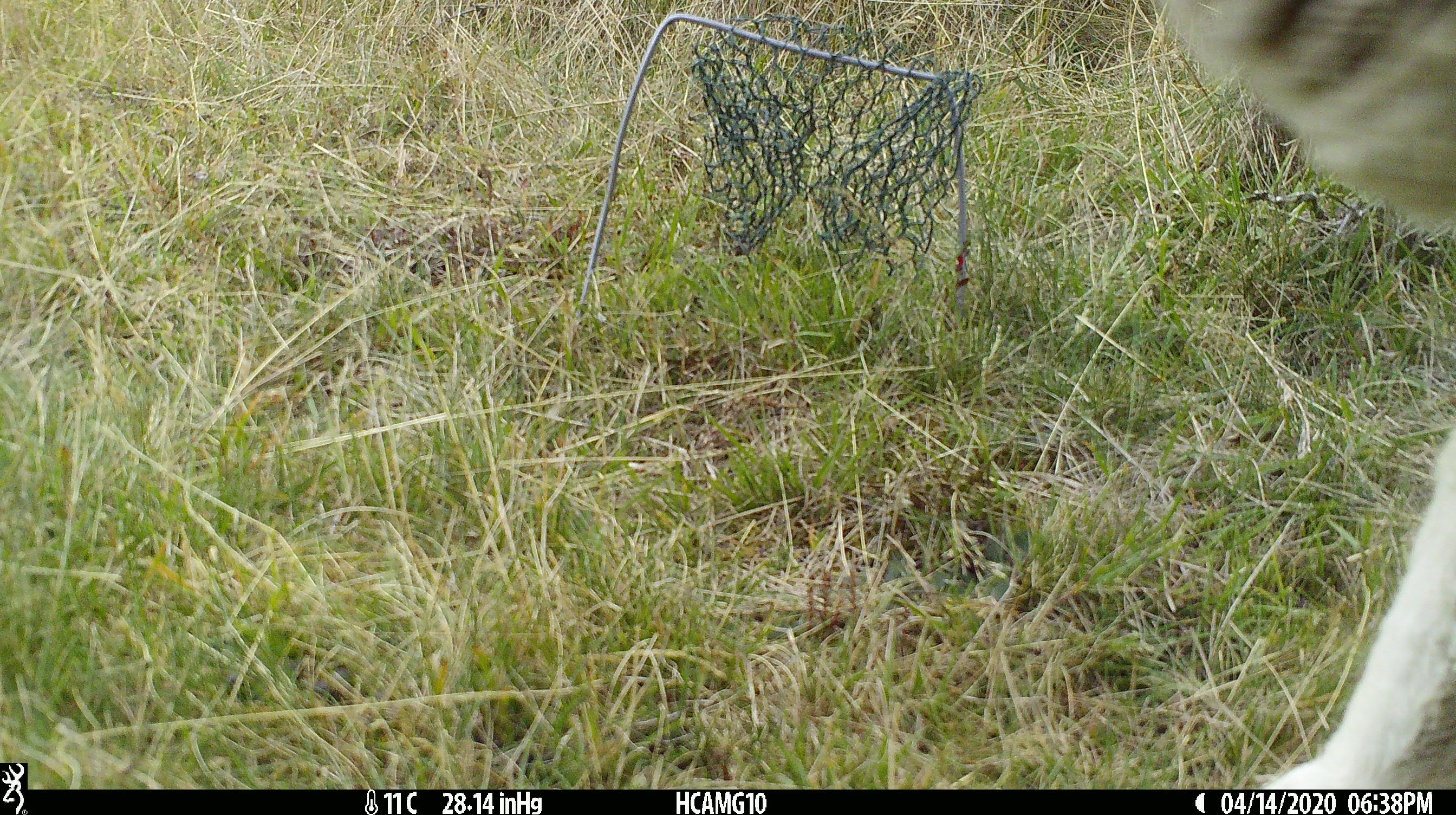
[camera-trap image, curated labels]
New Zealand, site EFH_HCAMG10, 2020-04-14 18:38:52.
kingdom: Animalia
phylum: Chordata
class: Mammalia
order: Artiodactyla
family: Bovidae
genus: Ovis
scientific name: Ovis aries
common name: domestic sheep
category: sheep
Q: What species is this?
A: Sheep (domestic sheep) (Ovis aries).